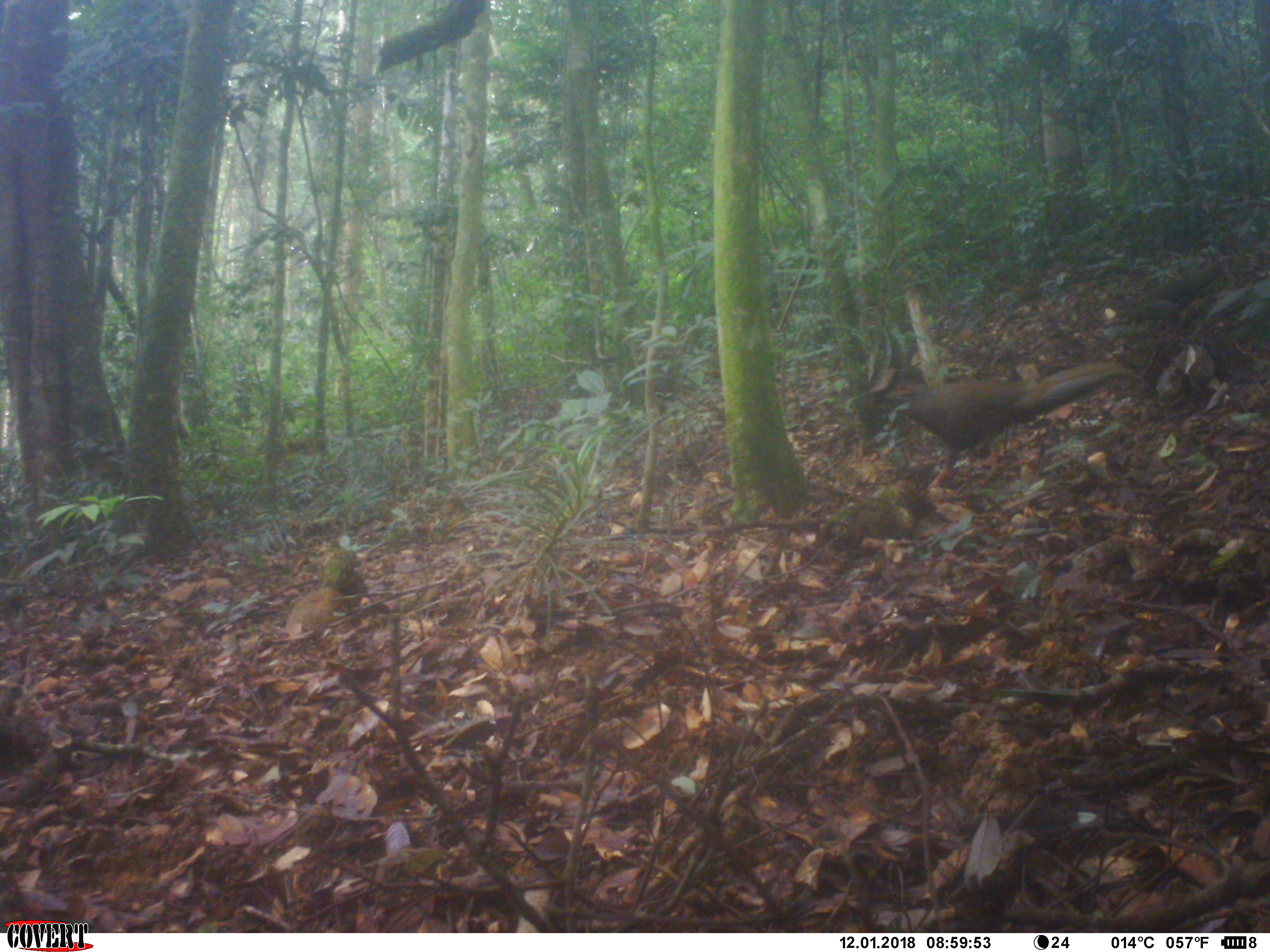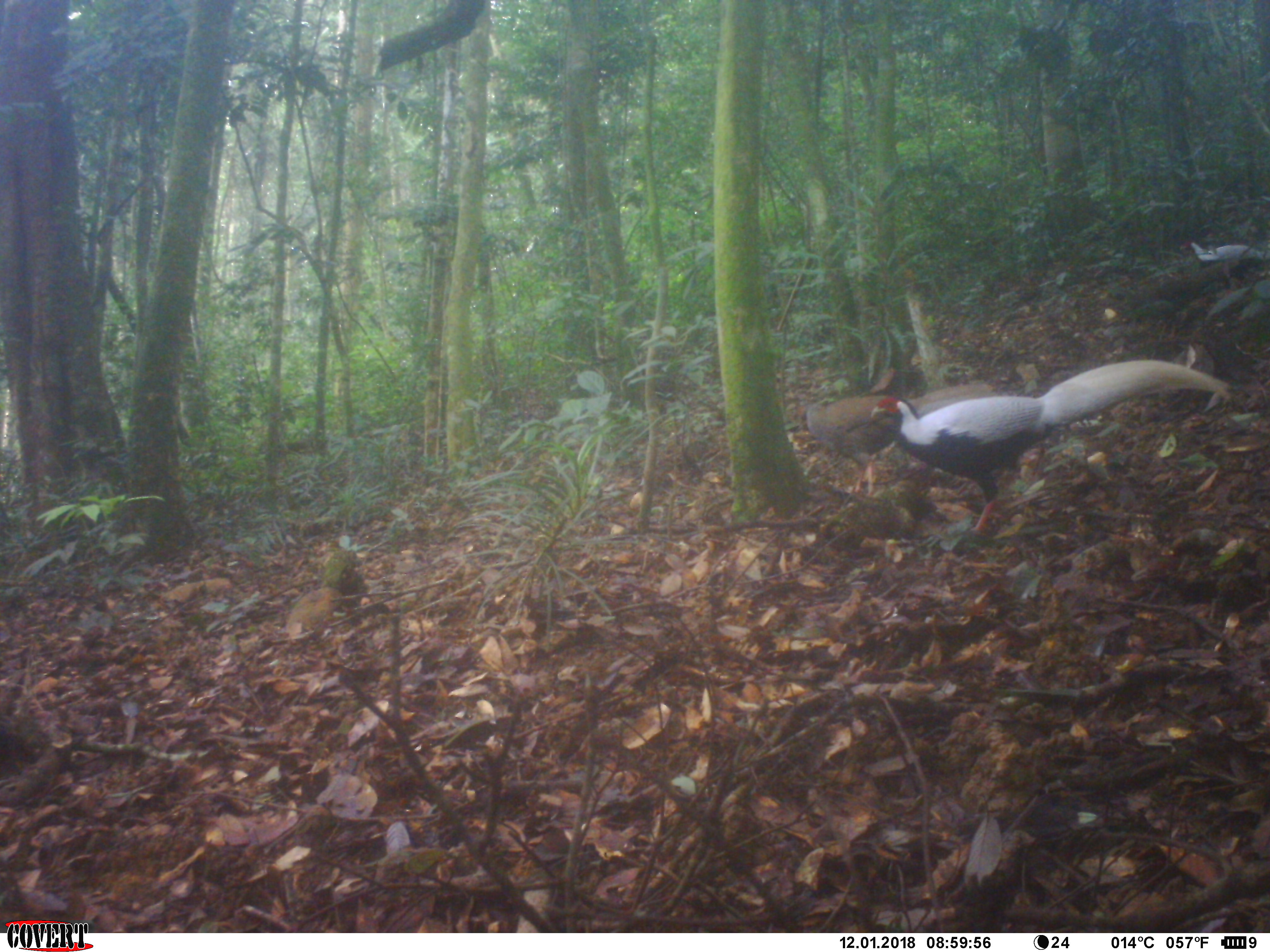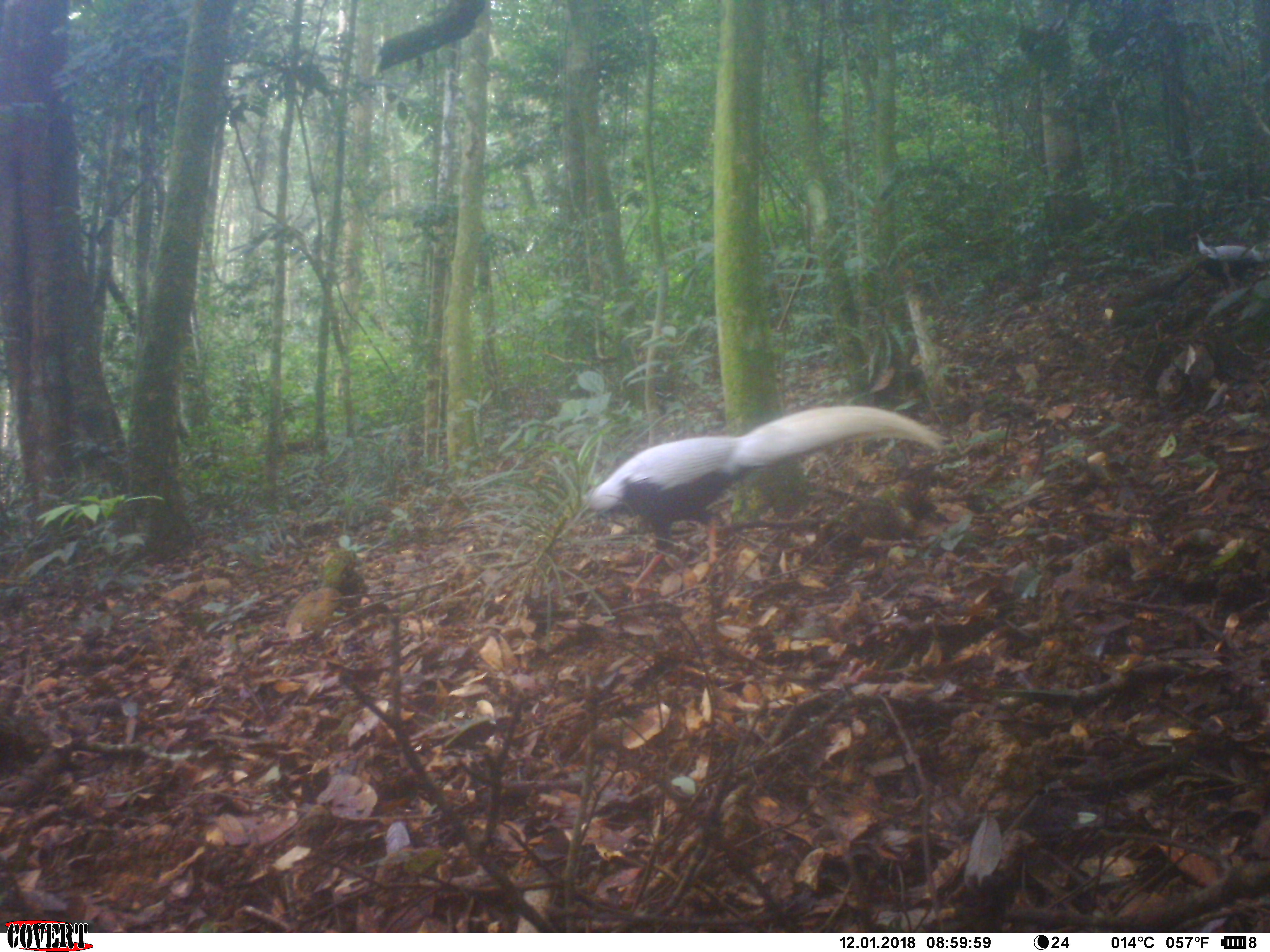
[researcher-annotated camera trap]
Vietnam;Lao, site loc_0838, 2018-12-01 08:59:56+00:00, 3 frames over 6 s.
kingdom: Animalia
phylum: Chordata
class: Aves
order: Galliformes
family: Phasianidae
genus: Lophura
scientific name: Lophura nycthemera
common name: silver pheasant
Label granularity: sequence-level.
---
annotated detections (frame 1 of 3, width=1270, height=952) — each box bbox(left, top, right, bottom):
silver pheasant: bbox(883, 361, 1133, 487)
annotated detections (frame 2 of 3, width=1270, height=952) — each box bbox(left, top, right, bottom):
silver pheasant: bbox(870, 359, 1233, 534); bbox(796, 382, 996, 497); bbox(1179, 241, 1270, 278)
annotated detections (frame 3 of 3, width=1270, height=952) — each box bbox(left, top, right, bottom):
silver pheasant: bbox(578, 405, 951, 604); bbox(1183, 232, 1270, 291)